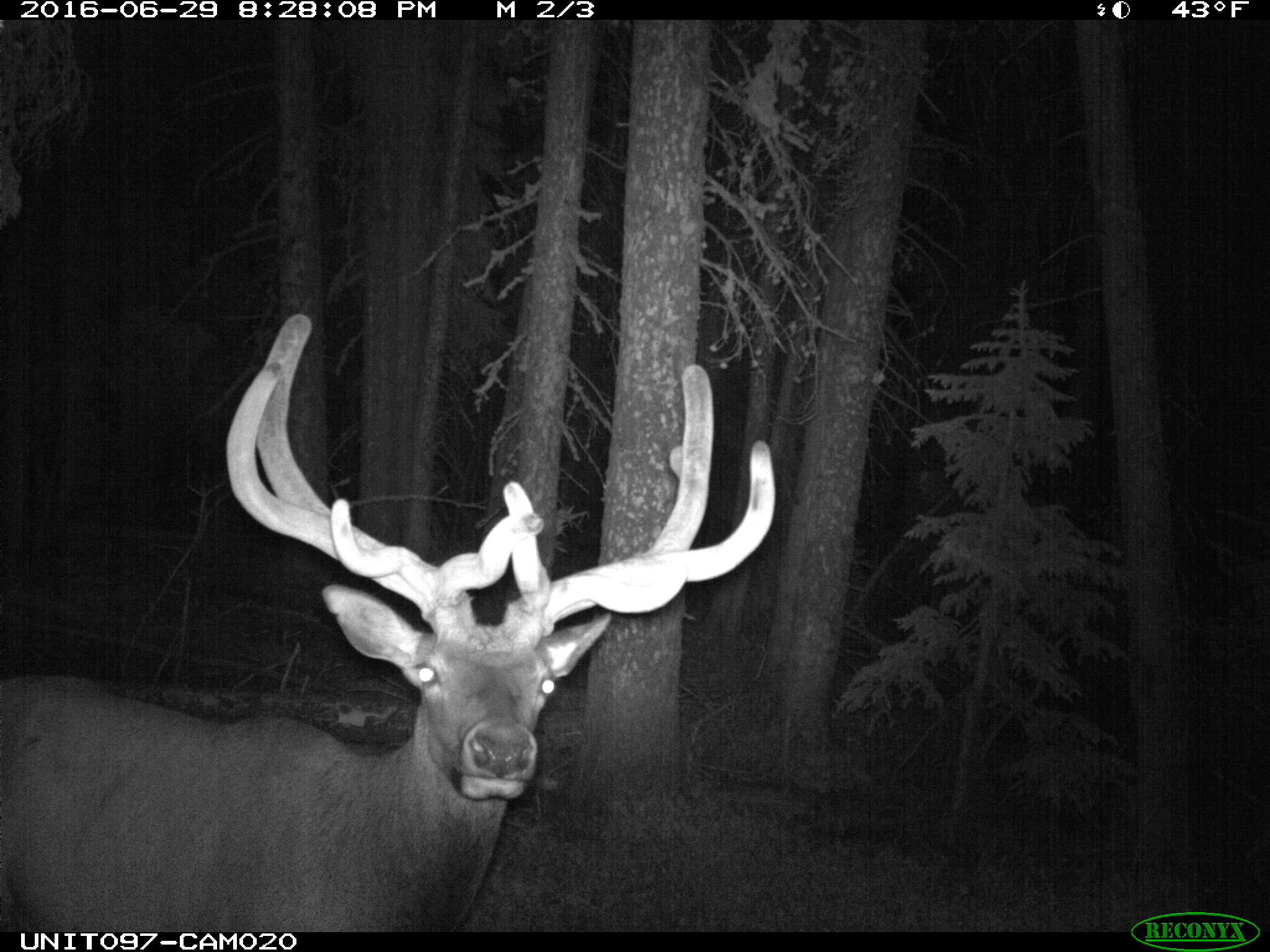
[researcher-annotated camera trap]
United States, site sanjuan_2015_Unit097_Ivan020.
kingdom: Animalia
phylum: Chordata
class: Mammalia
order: Artiodactyla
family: Cervidae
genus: Cervus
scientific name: Cervus elaphus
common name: red deer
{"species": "Cervus elaphus (red deer)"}